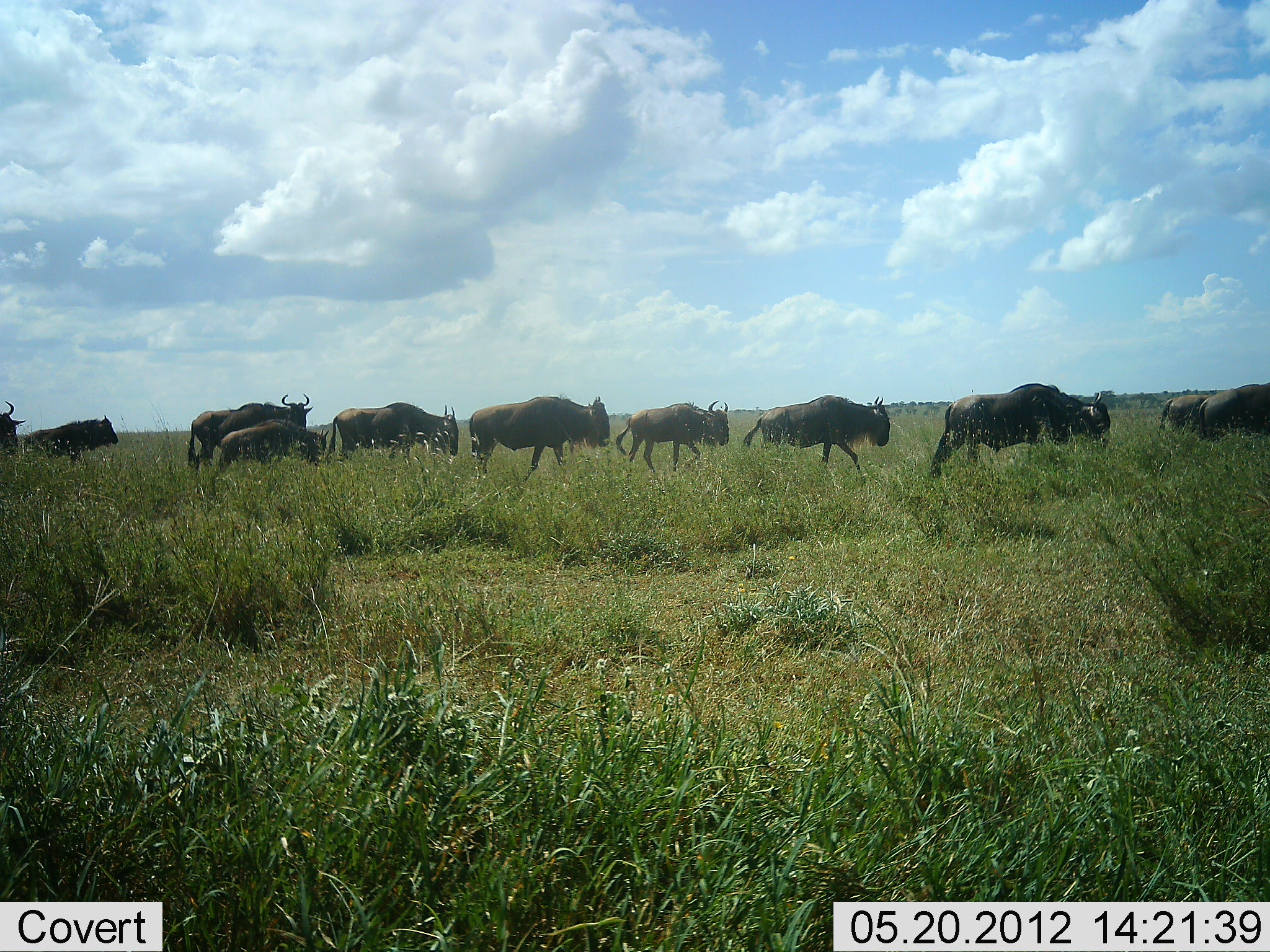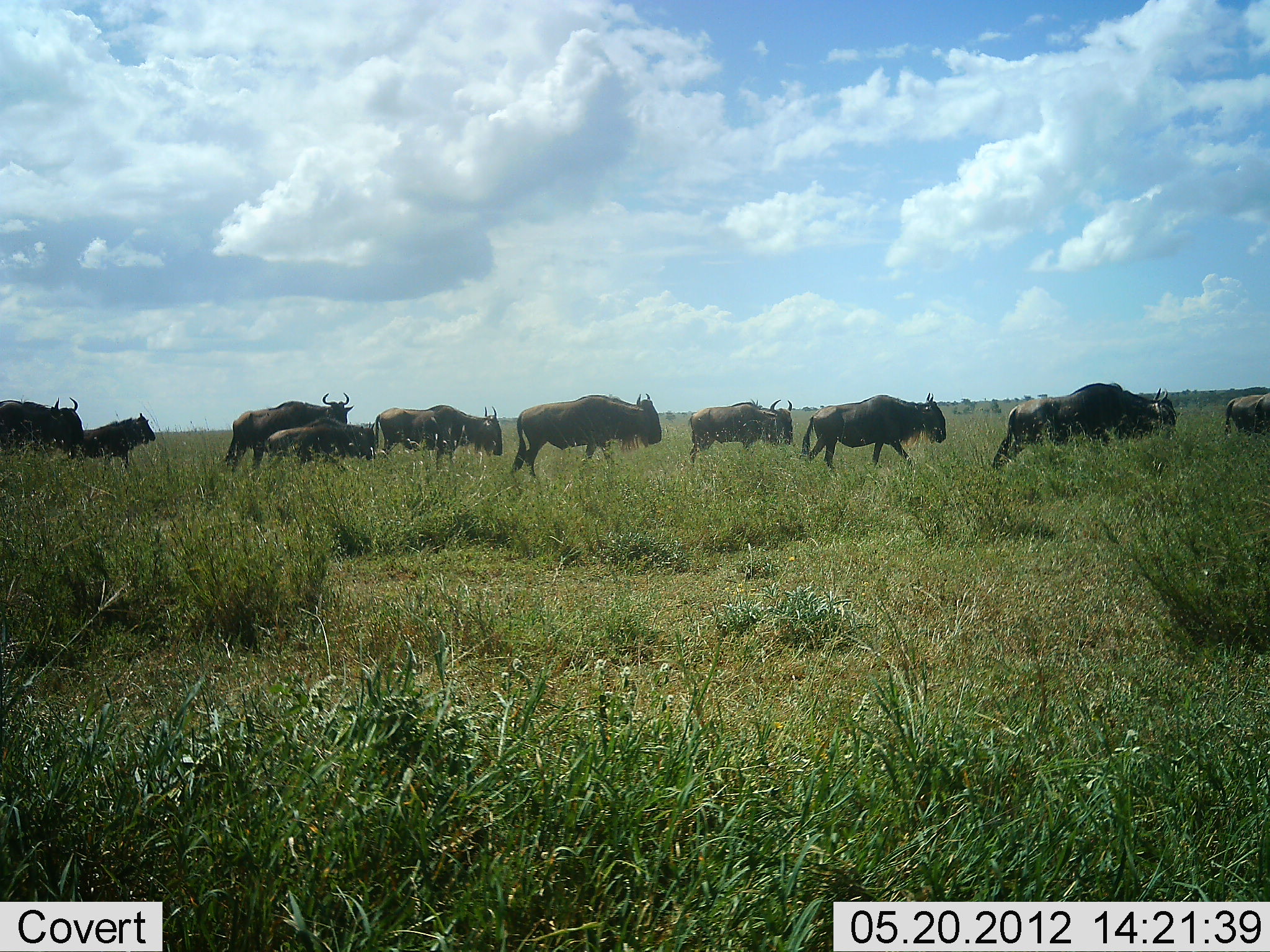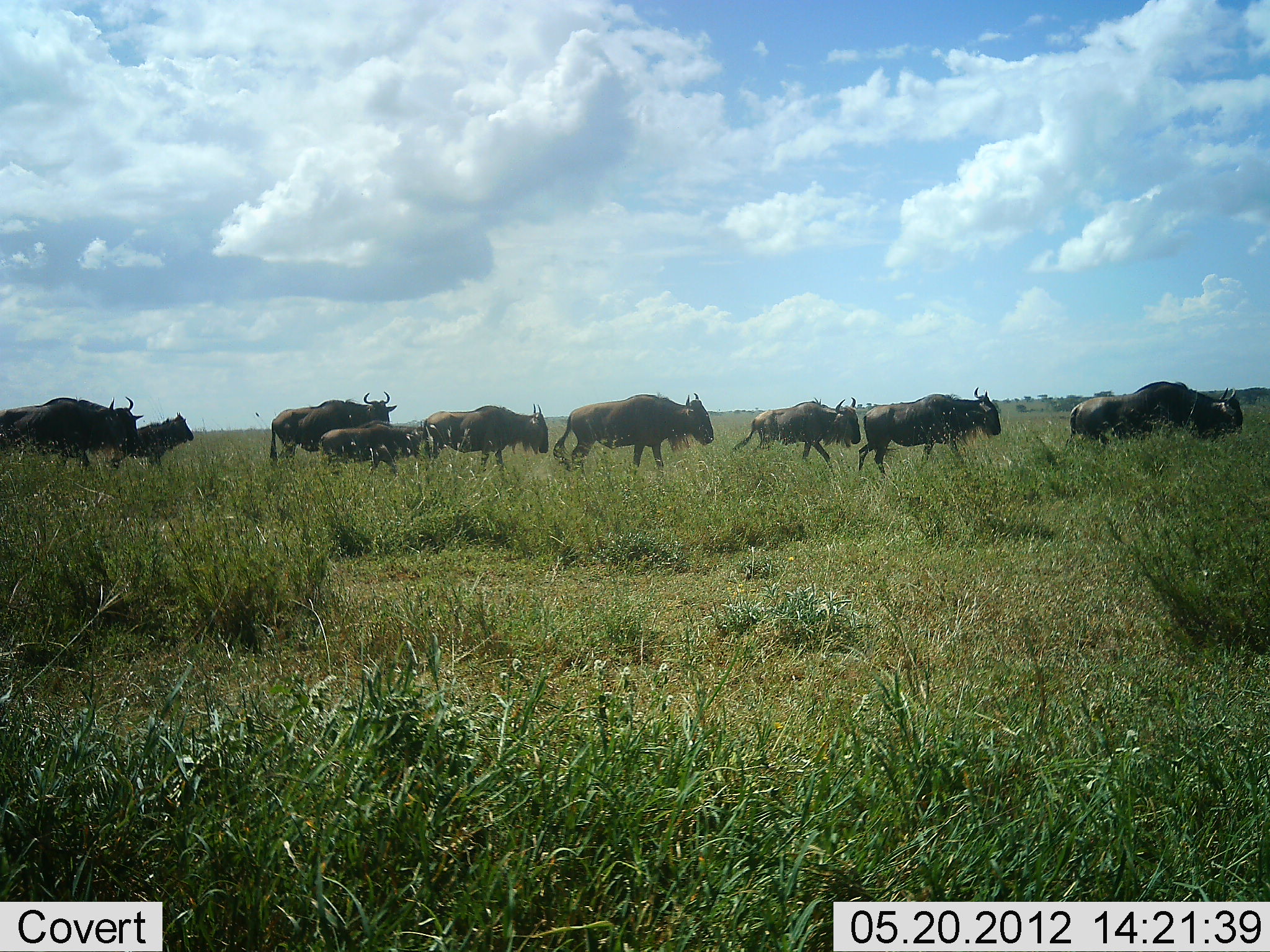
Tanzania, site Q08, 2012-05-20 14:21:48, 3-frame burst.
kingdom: Animalia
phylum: Chordata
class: Mammalia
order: Artiodactyla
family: Bovidae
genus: Connochaetes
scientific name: Connochaetes taurinus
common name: blue wildebeest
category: wildebeest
Wildebeest (blue wildebeest) (Connochaetes taurinus), count 11-50. Behavior (volunteer vote fractions): standing 0%, resting 0%, moving 100%, interacting 0%. Young present (vote fraction): 30%. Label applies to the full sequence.